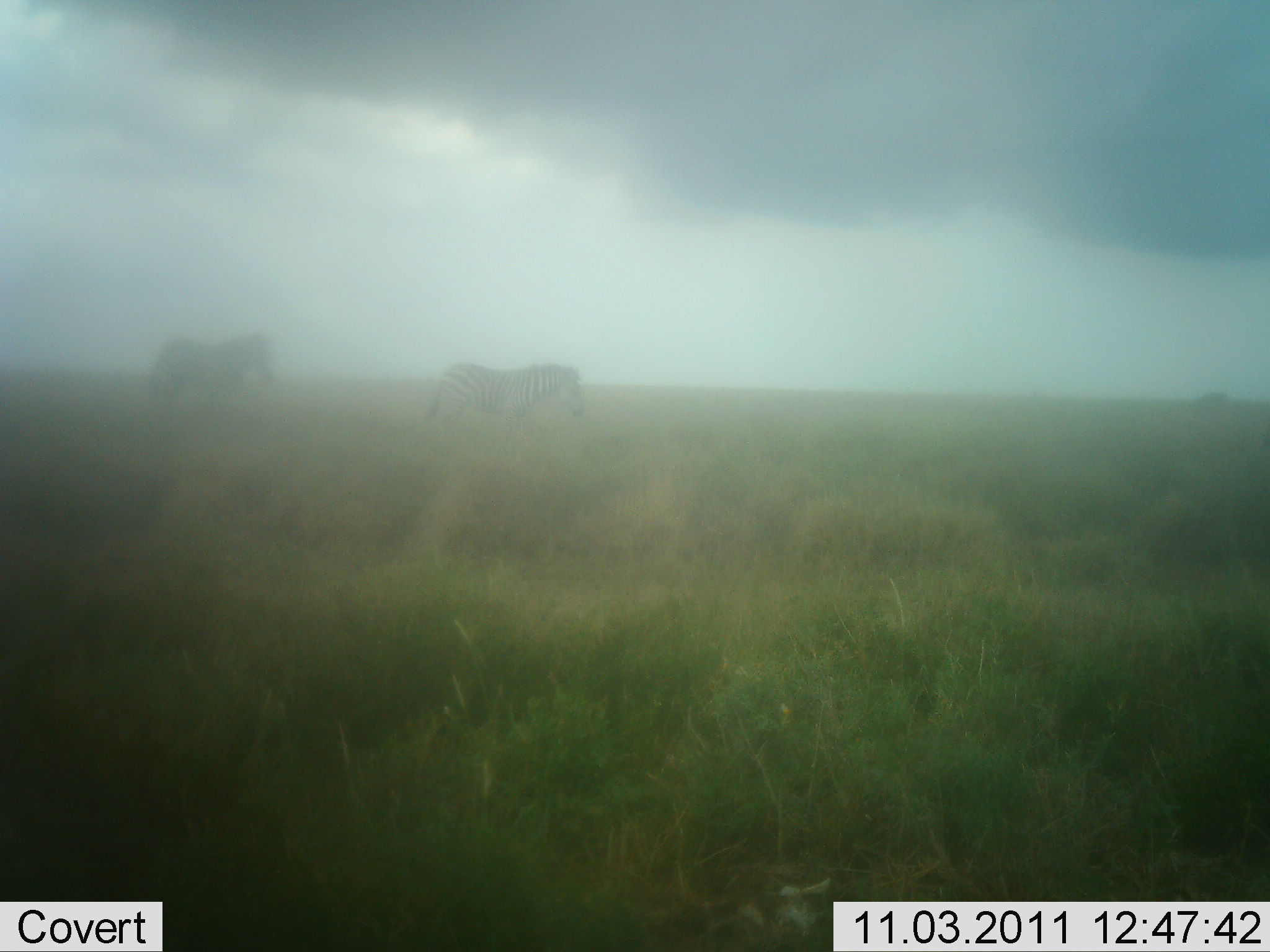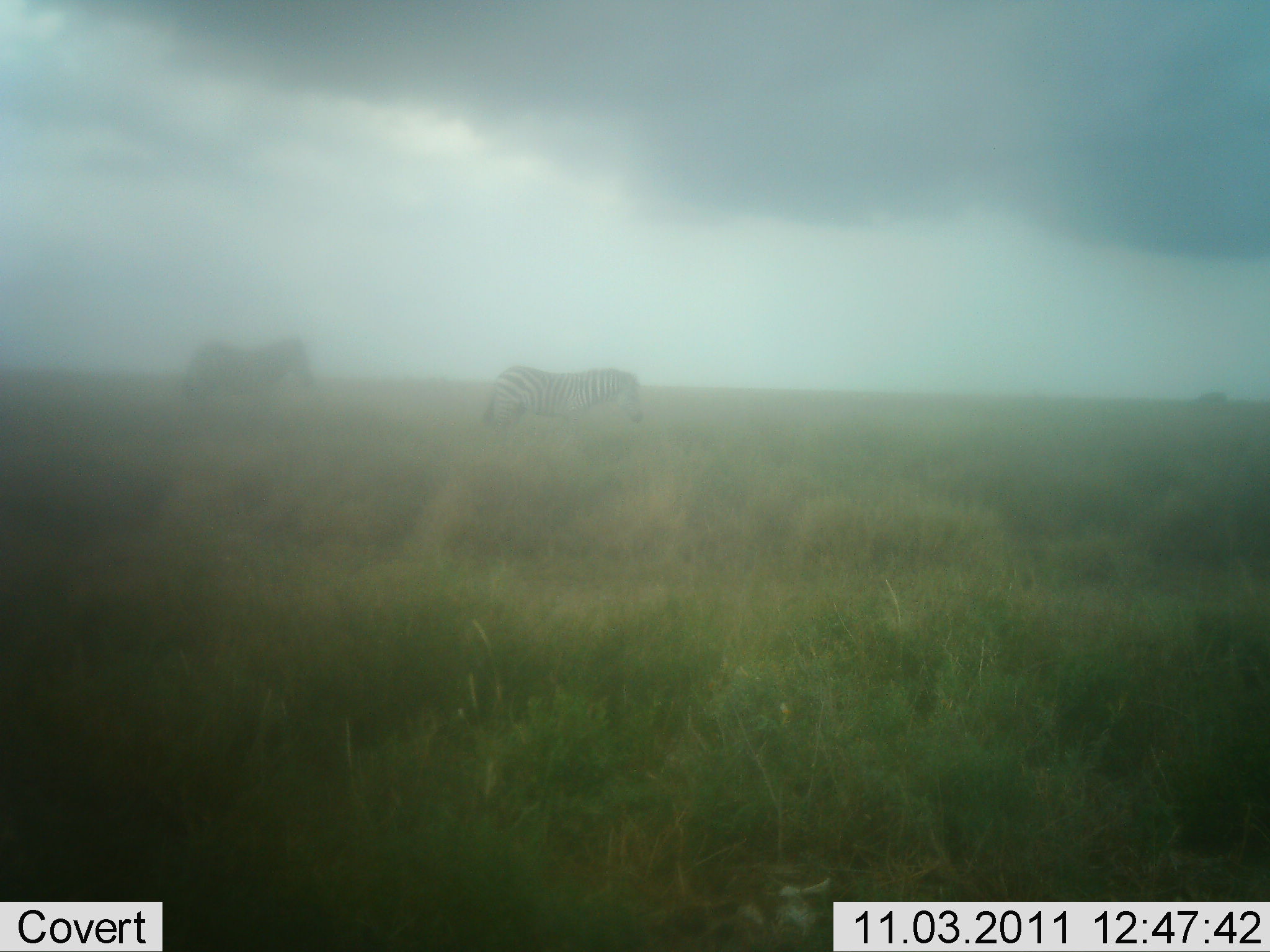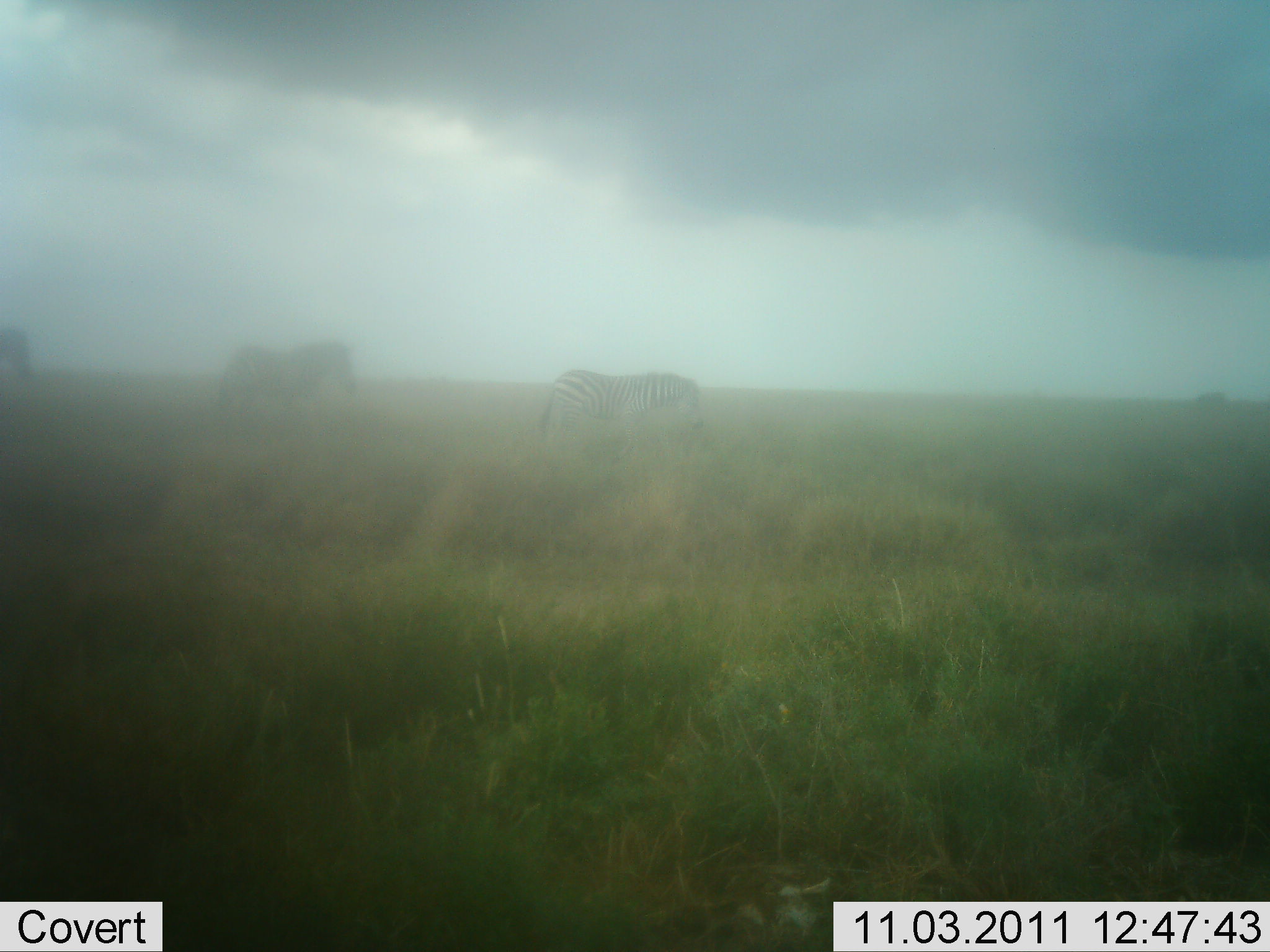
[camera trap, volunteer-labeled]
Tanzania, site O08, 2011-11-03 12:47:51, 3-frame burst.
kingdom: Animalia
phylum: Chordata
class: Mammalia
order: Perissodactyla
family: Equidae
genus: Equus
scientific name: Equus quagga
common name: plains zebra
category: zebra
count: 3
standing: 8%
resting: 0%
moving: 100%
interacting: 0%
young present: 0%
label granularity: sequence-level